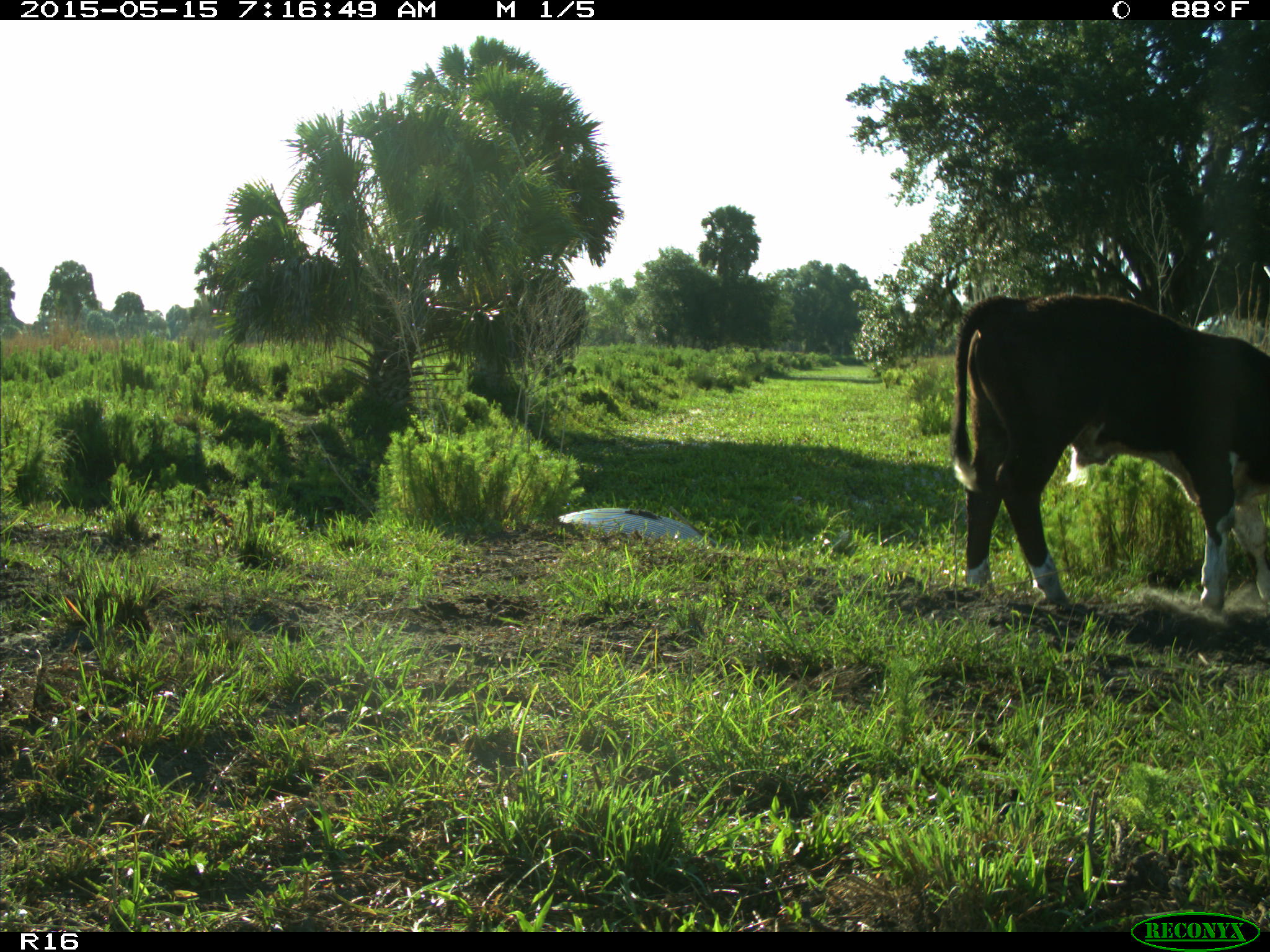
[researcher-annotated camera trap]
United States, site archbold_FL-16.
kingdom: Animalia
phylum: Chordata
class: Mammalia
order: Artiodactyla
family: Bovidae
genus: Bos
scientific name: Bos taurus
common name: domestic cow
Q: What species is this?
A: Bos taurus (domestic cow).